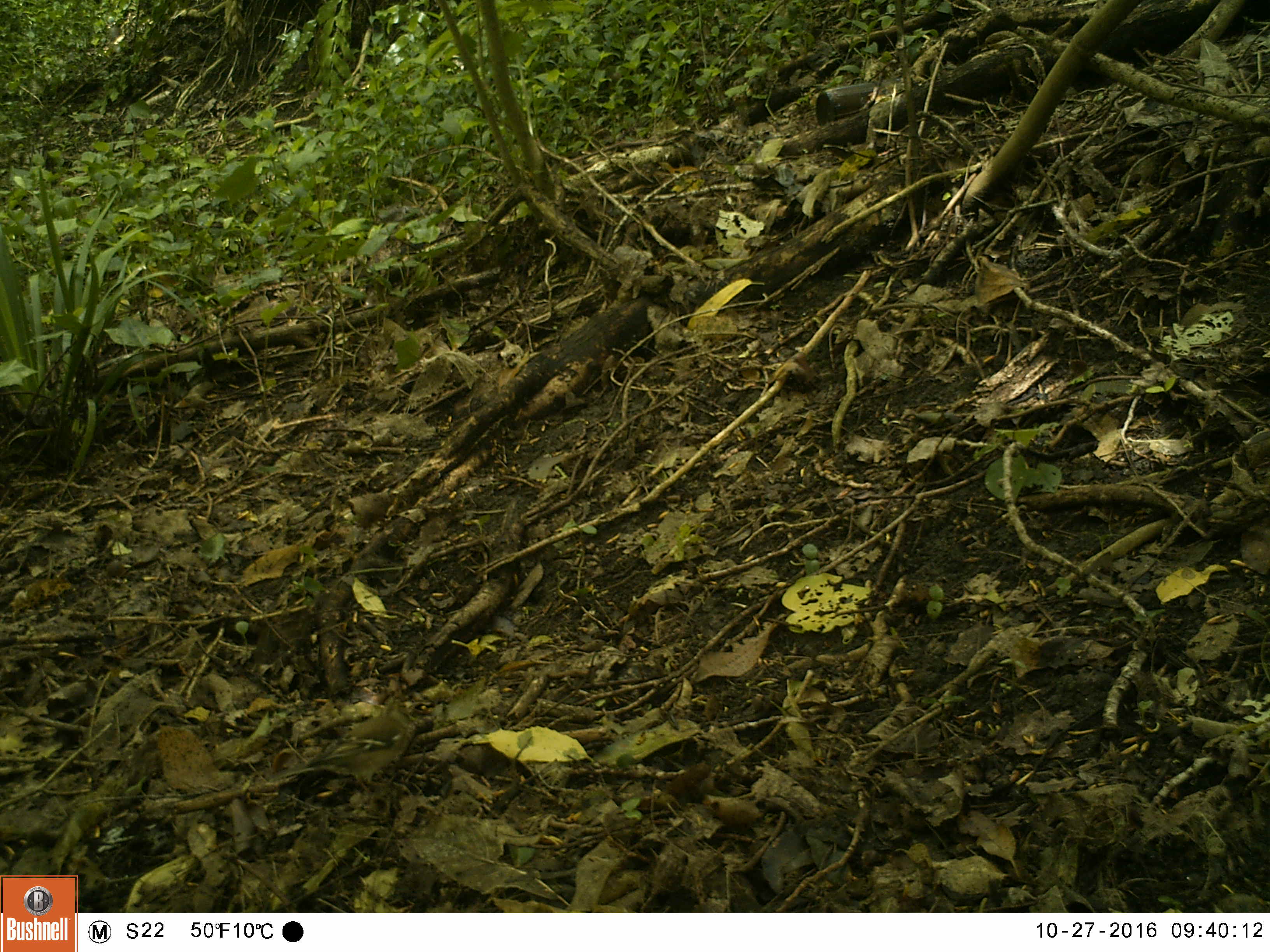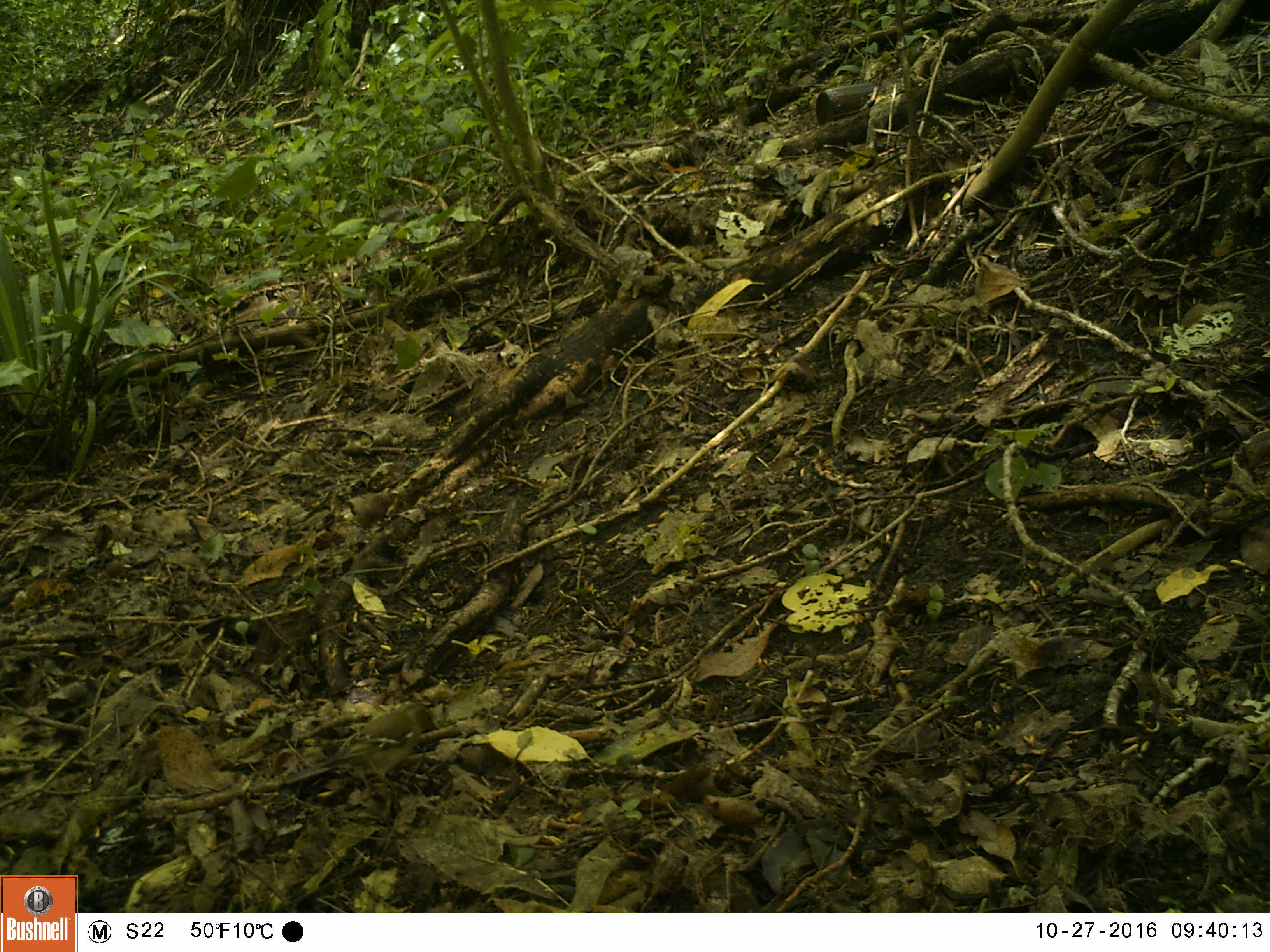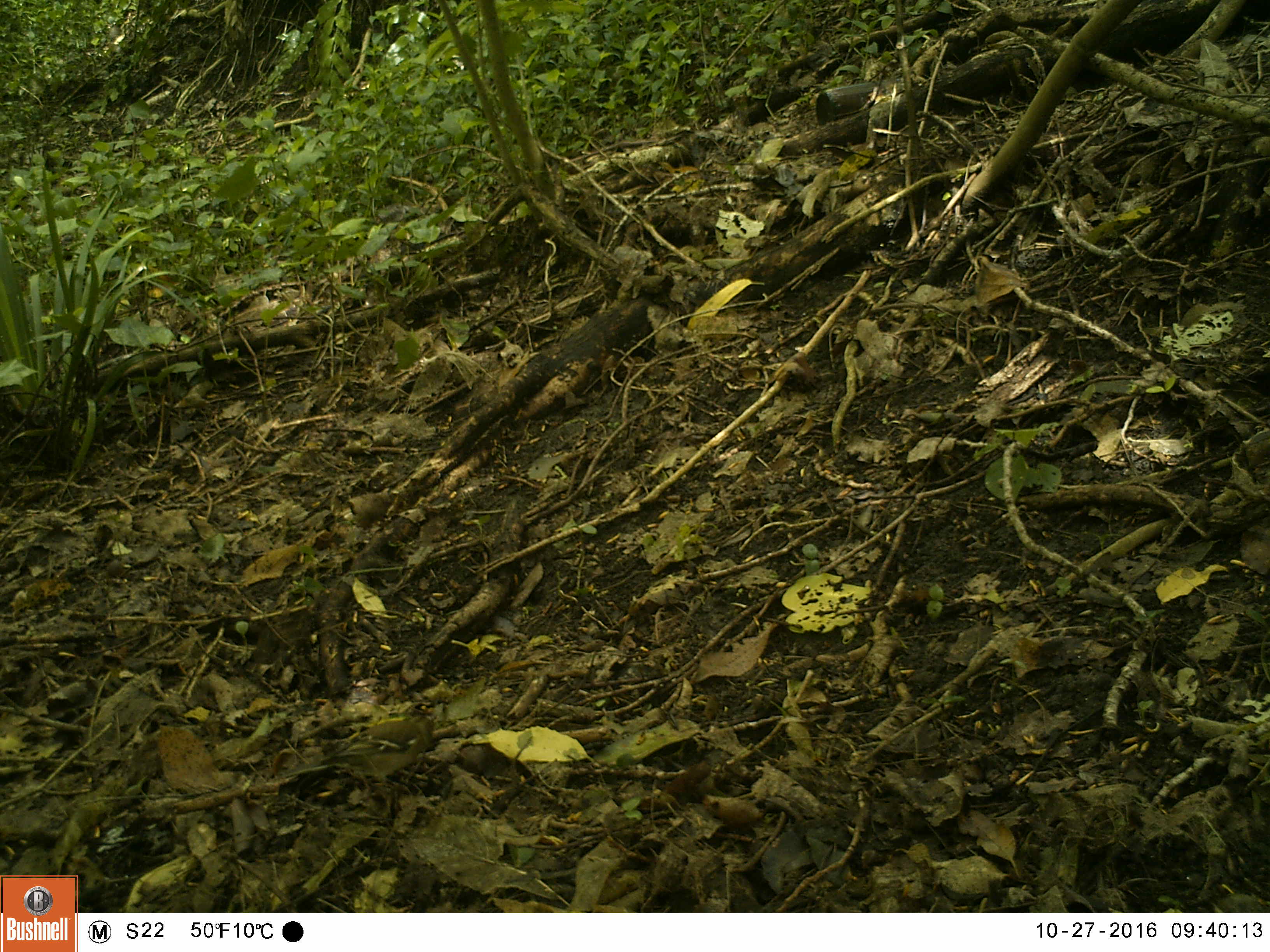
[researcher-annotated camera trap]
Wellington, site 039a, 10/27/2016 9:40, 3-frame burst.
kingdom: Animalia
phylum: Chordata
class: Aves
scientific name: Aves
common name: bird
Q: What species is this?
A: Bird (Aves).